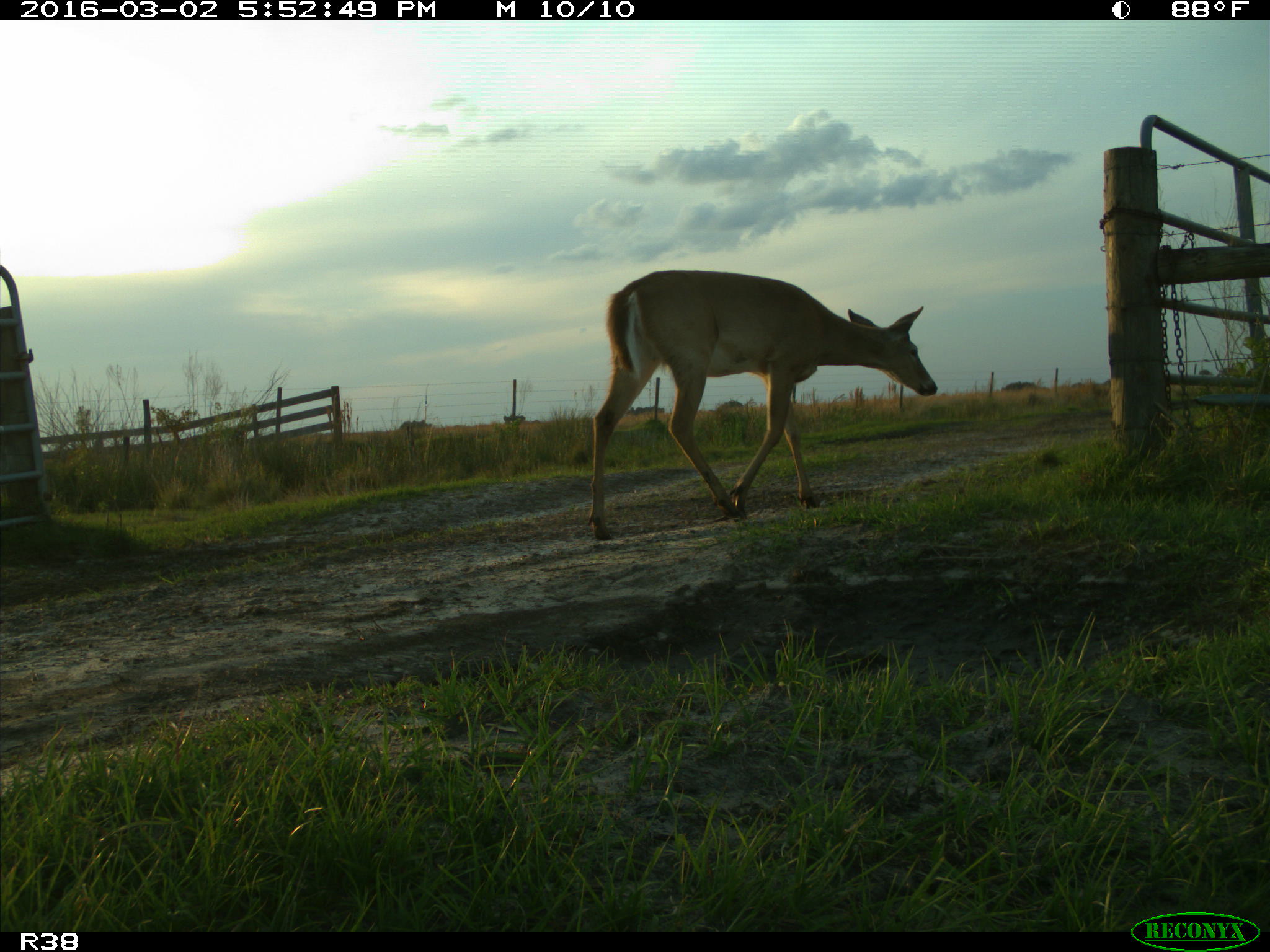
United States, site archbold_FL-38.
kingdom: Animalia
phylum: Chordata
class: Mammalia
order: Artiodactyla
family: Cervidae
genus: Odocoileus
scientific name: Odocoileus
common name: deer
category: unidentified deer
Unidentified deer (deer) (Odocoileus).